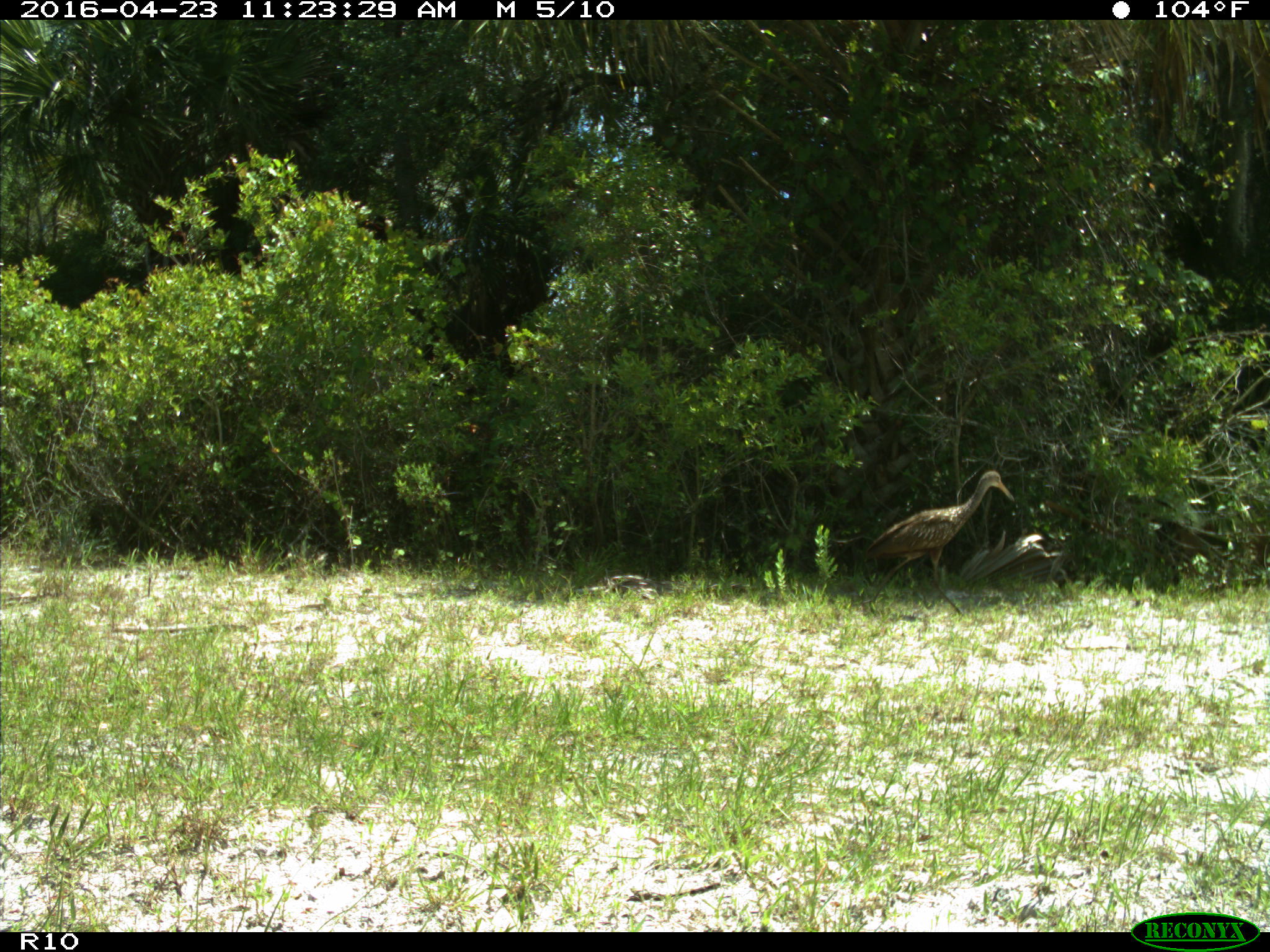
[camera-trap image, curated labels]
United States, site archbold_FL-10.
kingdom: Animalia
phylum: Chordata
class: Aves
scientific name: Aves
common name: birds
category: unidentified bird